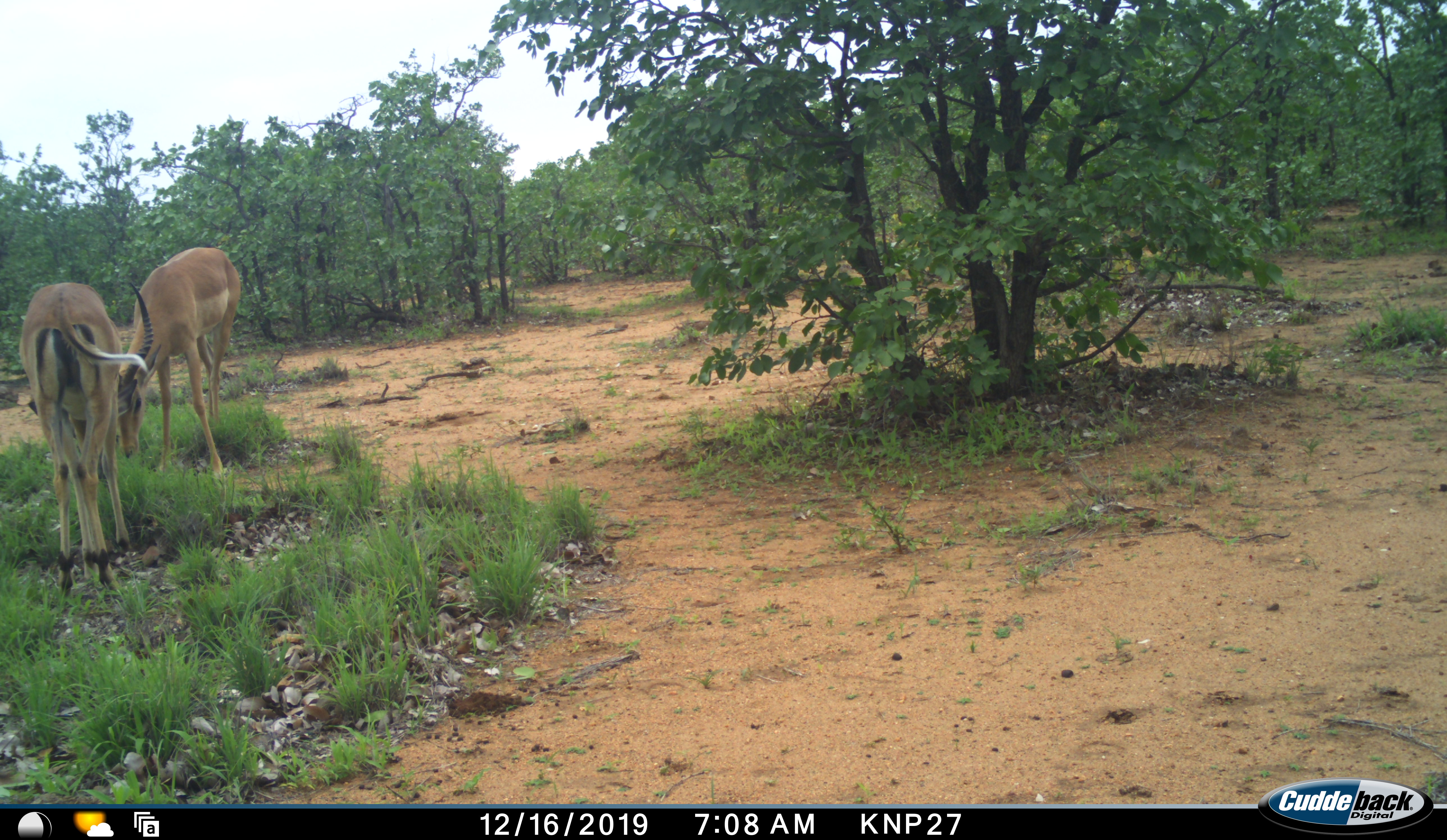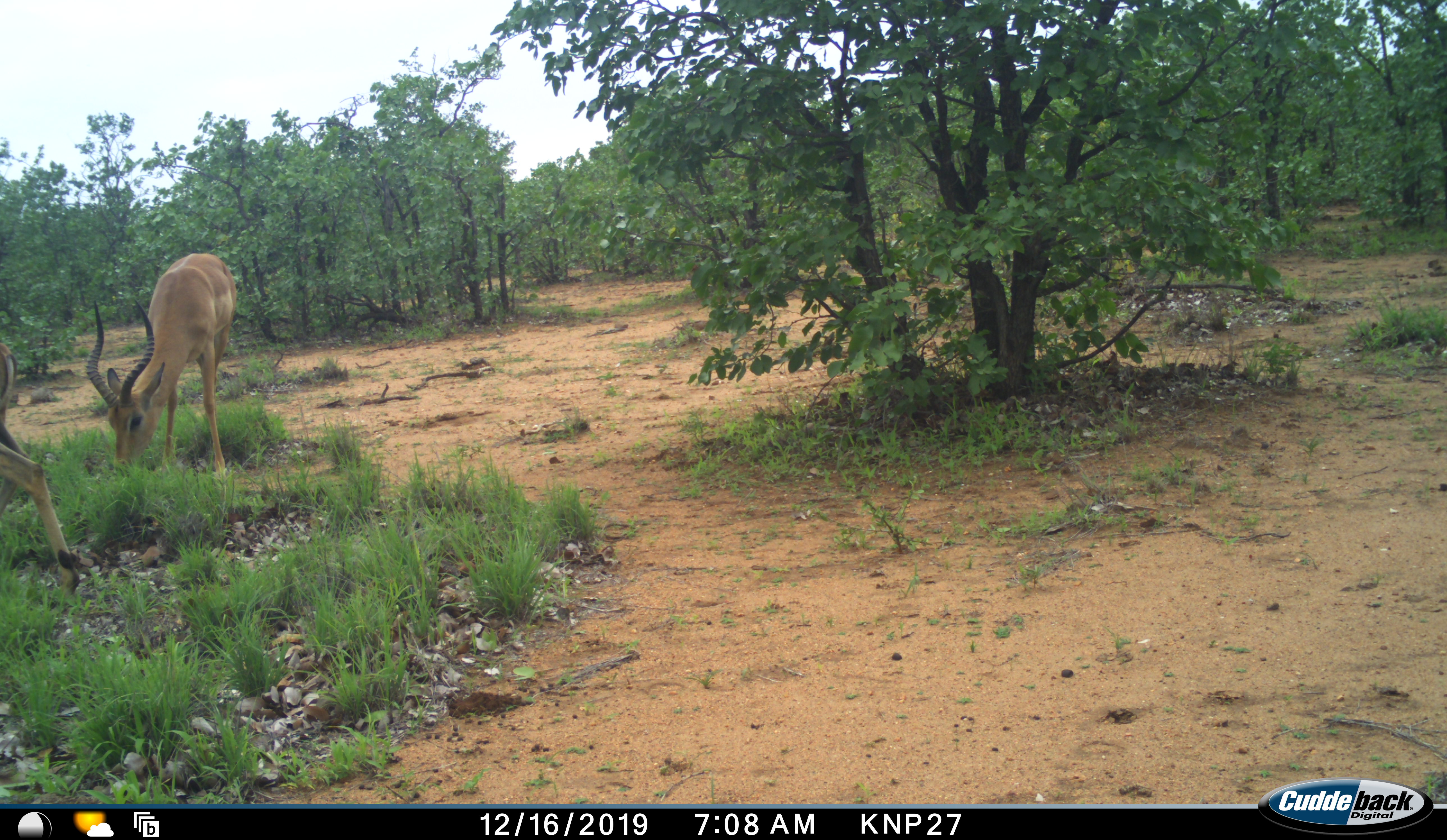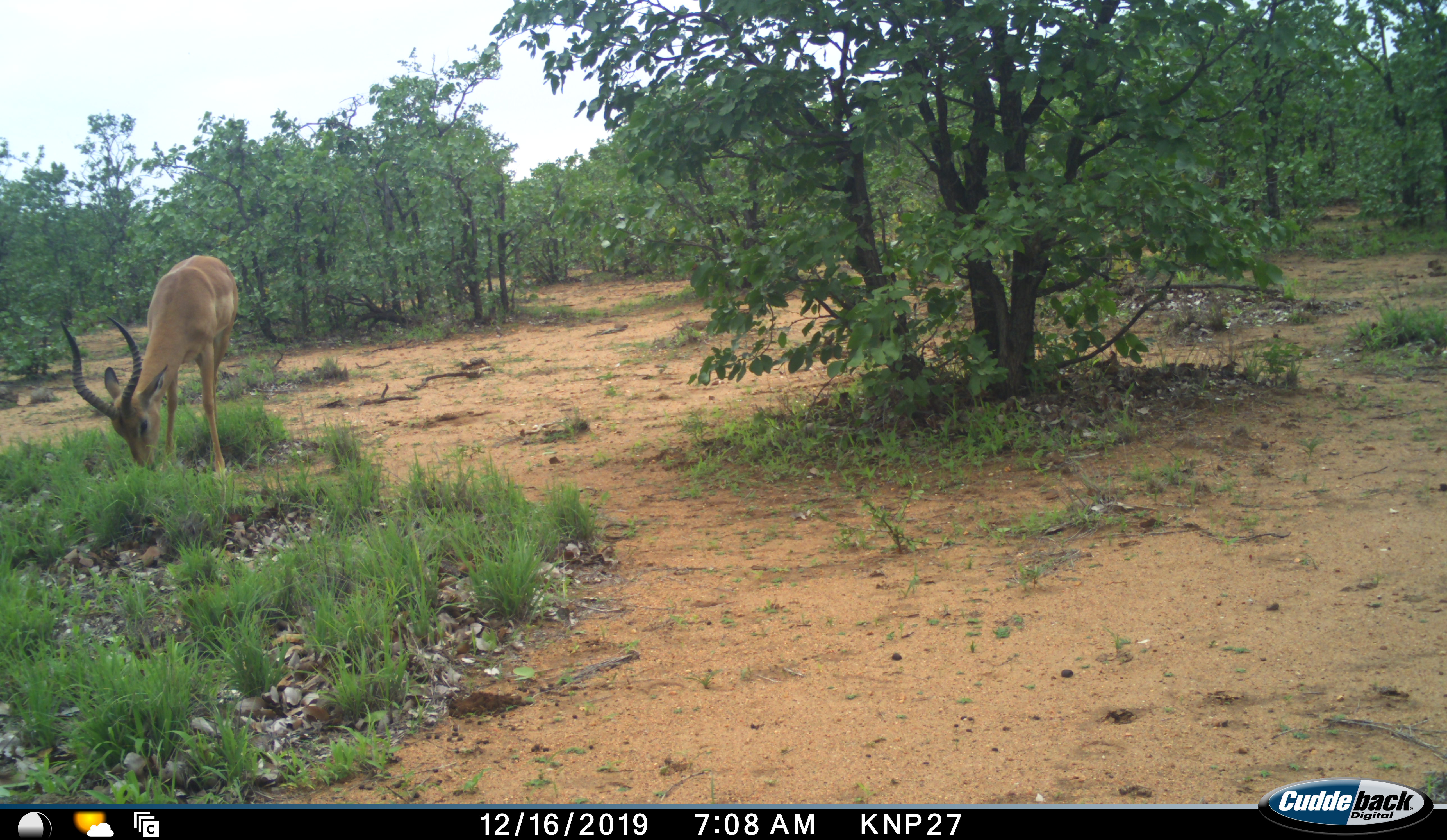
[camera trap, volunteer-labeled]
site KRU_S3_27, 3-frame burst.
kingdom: Animalia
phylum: Chordata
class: Mammalia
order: Artiodactyla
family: Bovidae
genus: Aepyceros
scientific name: Aepyceros melampus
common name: impala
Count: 2.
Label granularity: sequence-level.